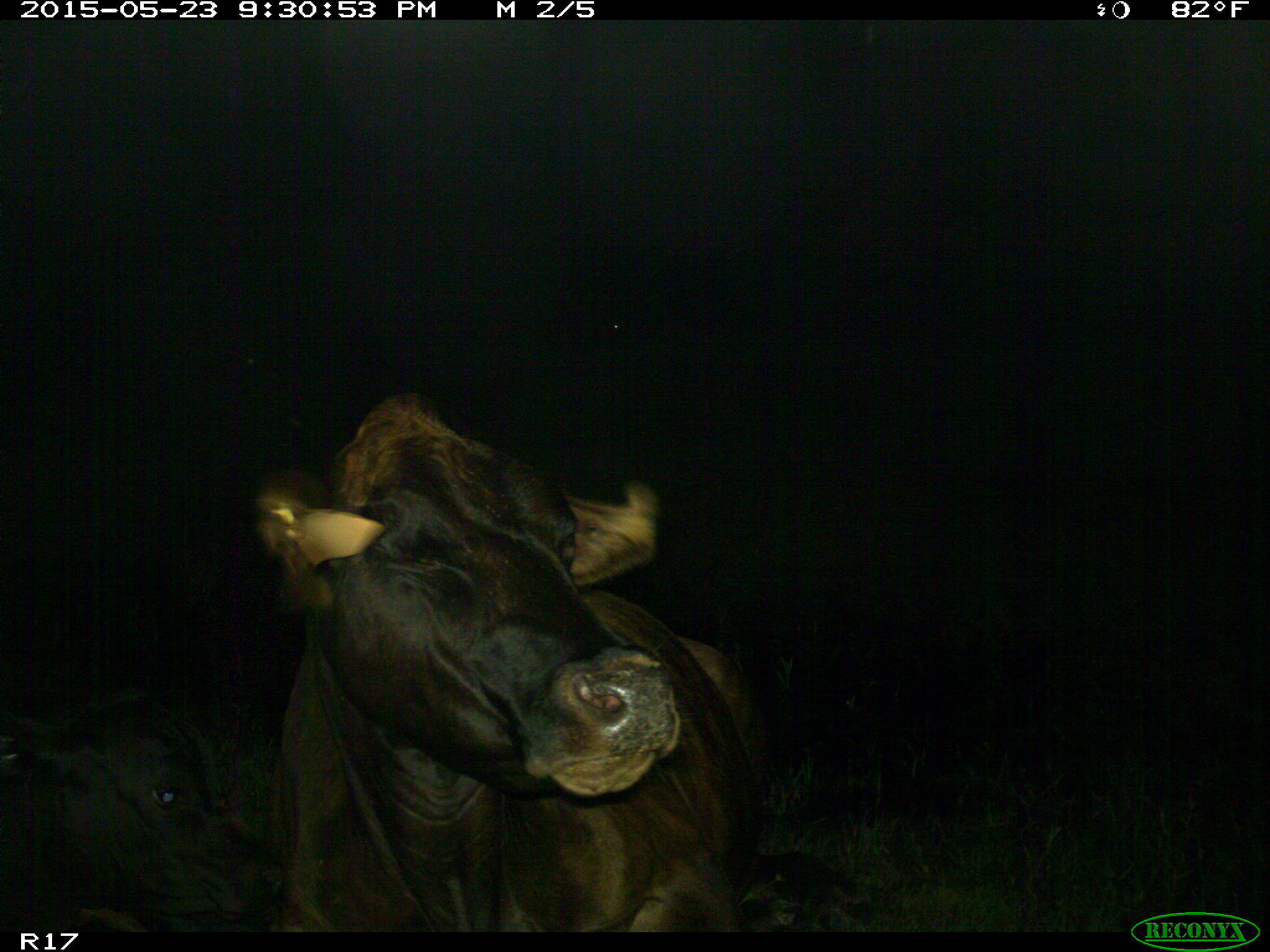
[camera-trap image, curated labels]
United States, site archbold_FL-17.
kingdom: Animalia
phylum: Chordata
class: Mammalia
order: Artiodactyla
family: Bovidae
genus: Bos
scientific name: Bos taurus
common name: domestic cow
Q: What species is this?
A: Bos taurus (domestic cow).